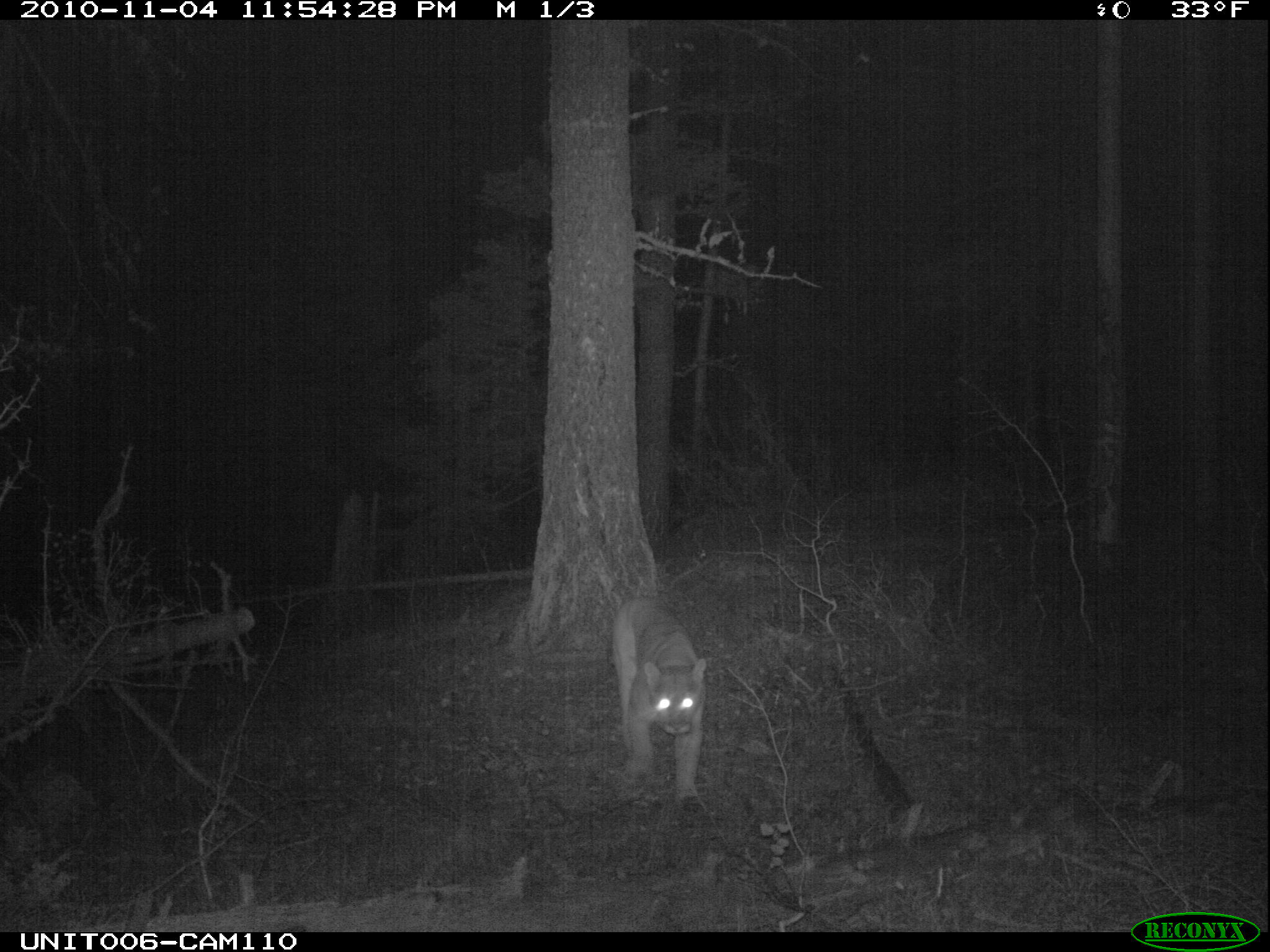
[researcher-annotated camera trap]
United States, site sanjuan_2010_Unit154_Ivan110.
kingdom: Animalia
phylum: Chordata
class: Mammalia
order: Carnivora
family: Felidae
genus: Puma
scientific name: Puma concolor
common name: mountain lion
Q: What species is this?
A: Puma concolor (mountain lion).